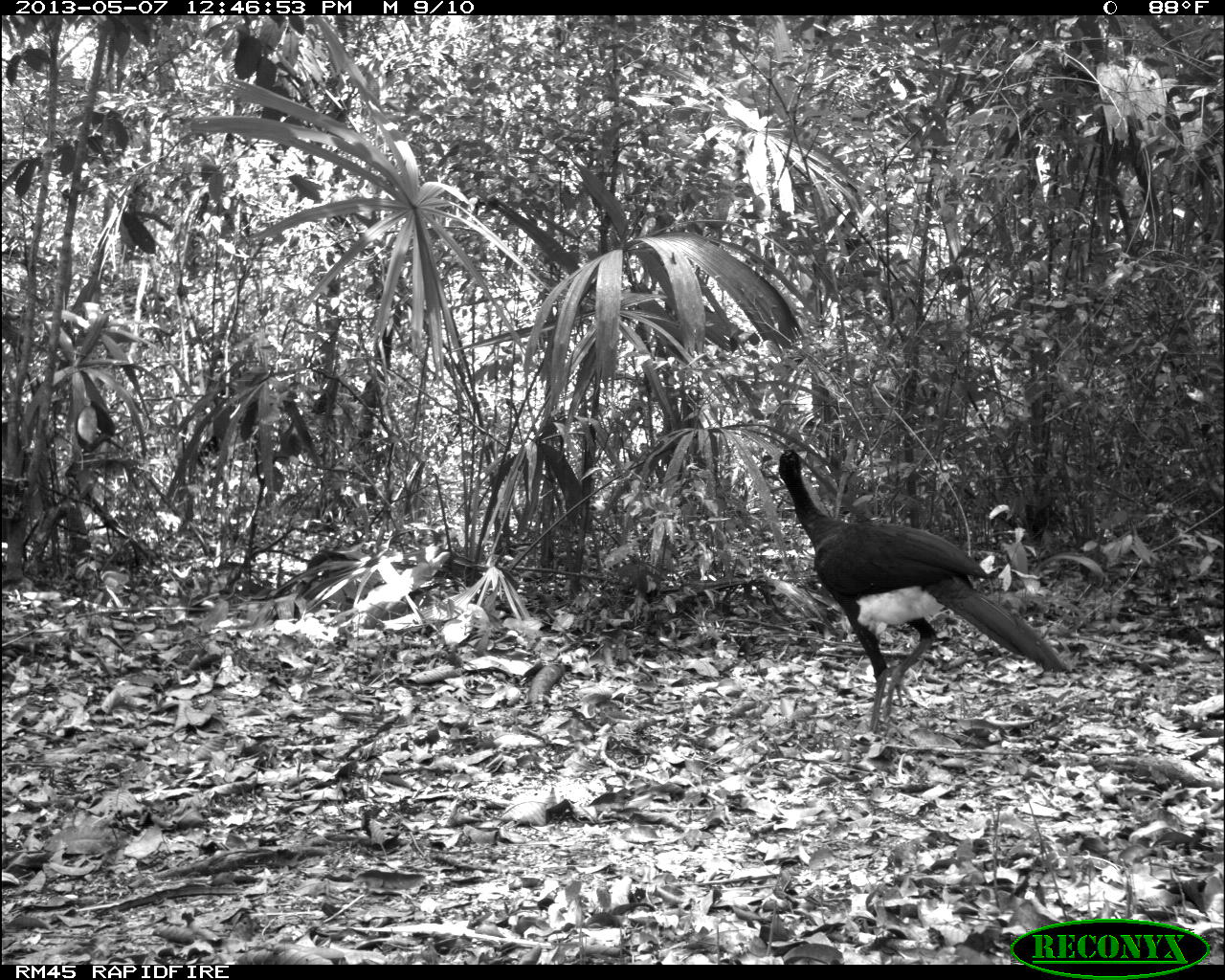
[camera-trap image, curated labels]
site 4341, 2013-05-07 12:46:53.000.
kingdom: Animalia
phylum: Chordata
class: Aves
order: Galliformes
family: Cracidae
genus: Crax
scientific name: Crax rubra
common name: great curassow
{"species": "Crax rubra (great curassow)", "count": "1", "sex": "male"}